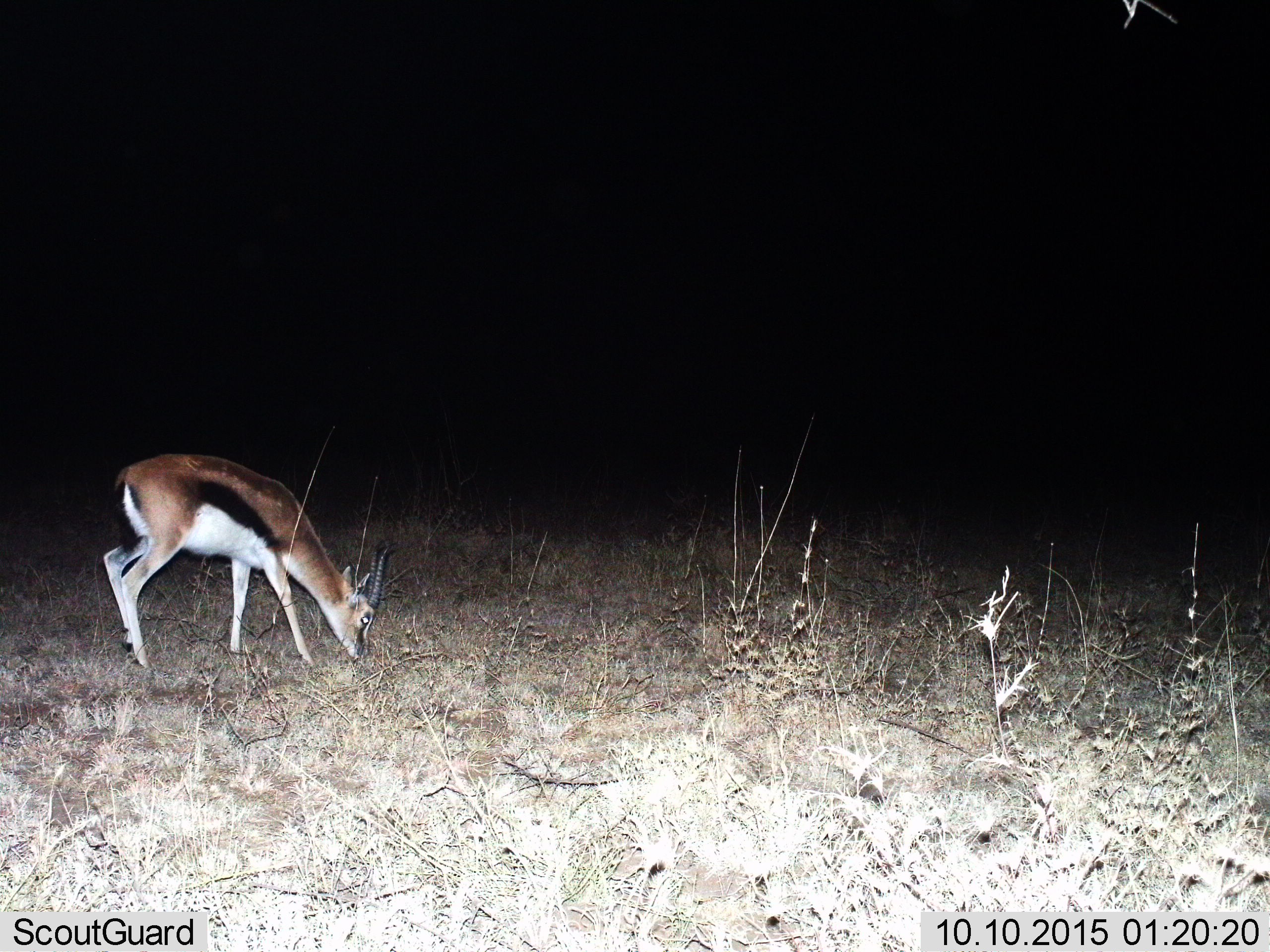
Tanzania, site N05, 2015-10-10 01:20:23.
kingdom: Animalia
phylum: Chordata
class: Mammalia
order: Artiodactyla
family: Bovidae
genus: Eudorcas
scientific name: Eudorcas thomsonii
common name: thomson's gazelle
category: gazellethomsons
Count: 1.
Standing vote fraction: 38%.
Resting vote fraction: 0%.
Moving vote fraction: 12%.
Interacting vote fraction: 0%.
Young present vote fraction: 0%.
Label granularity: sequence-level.